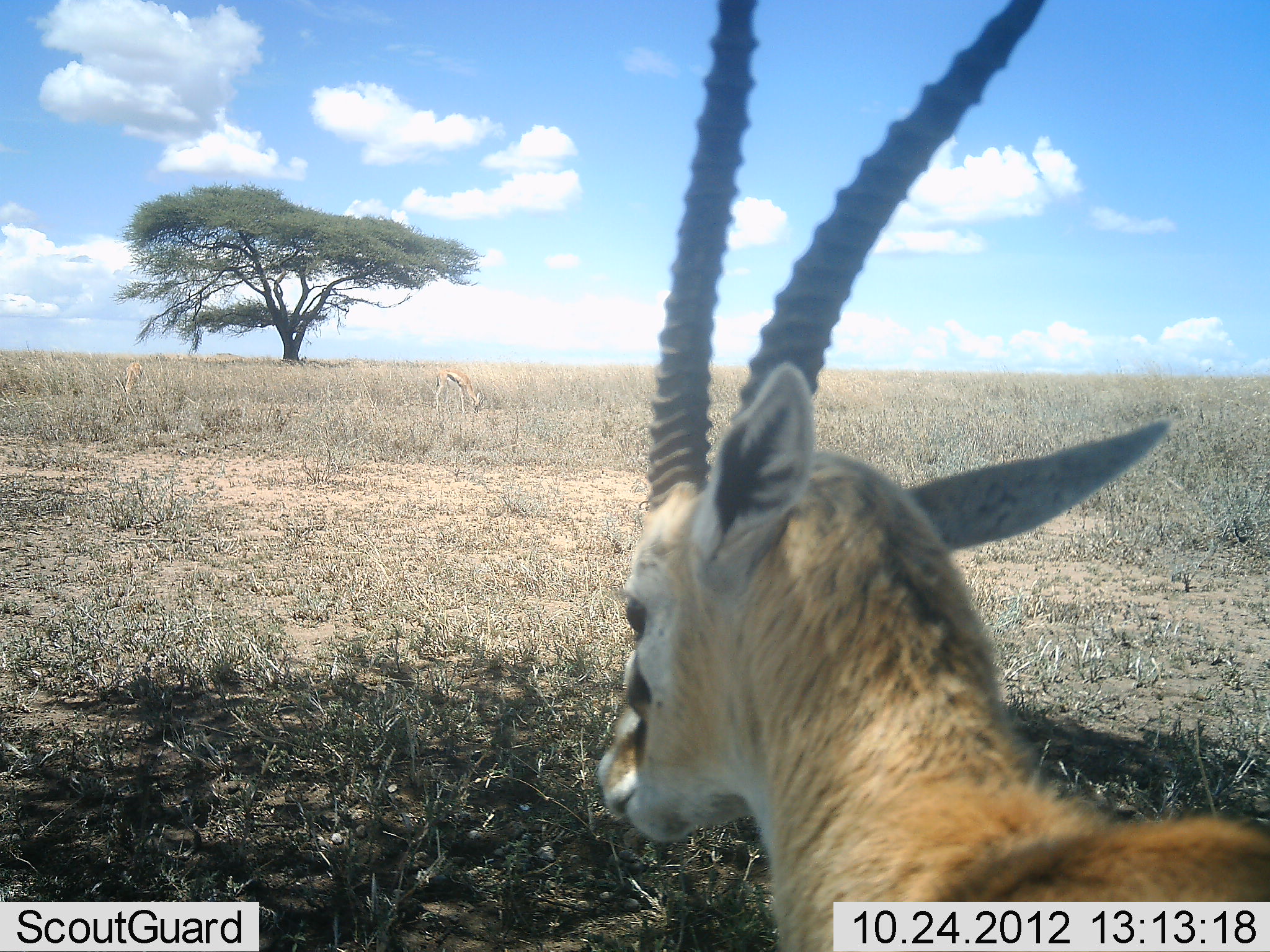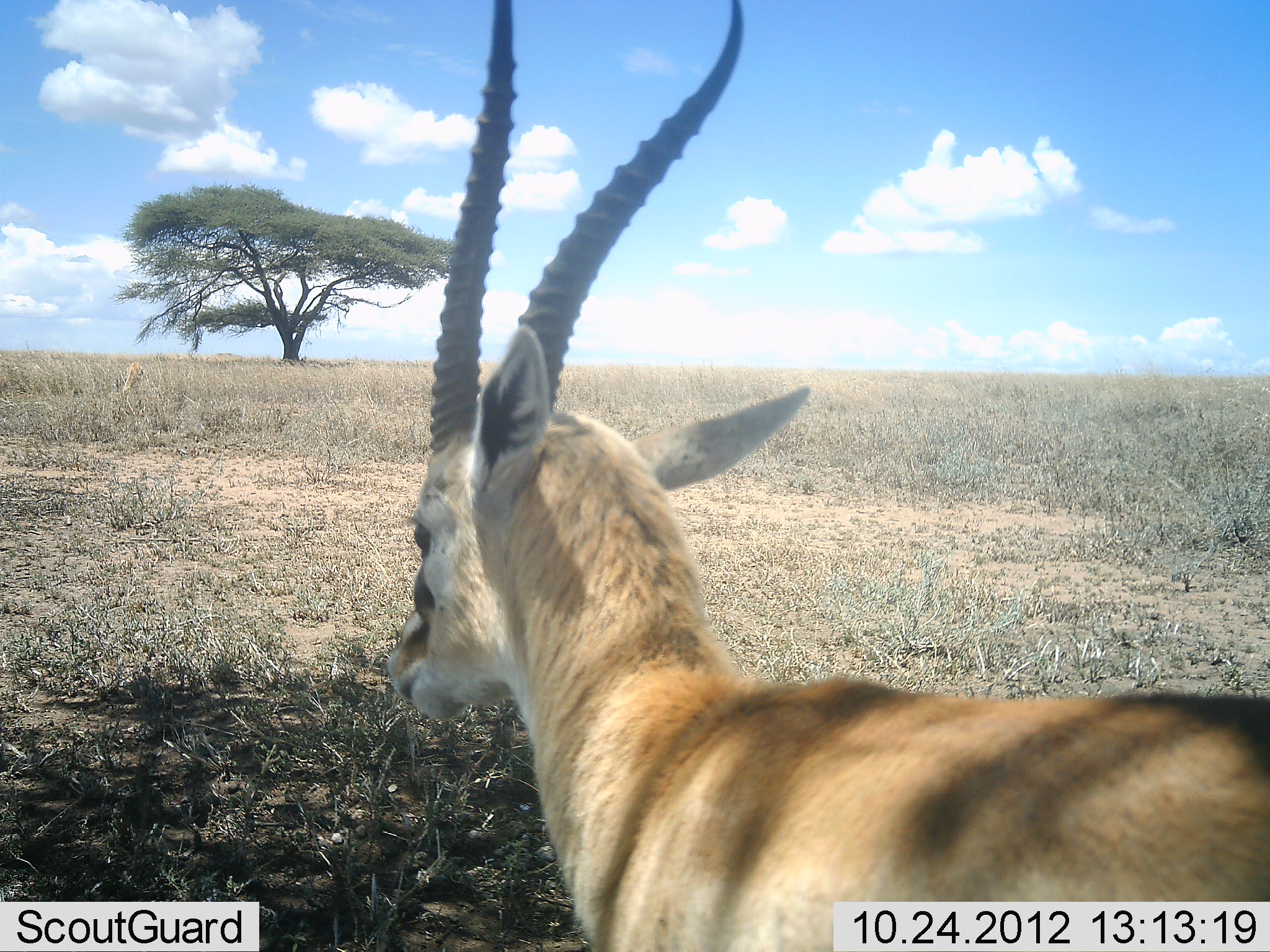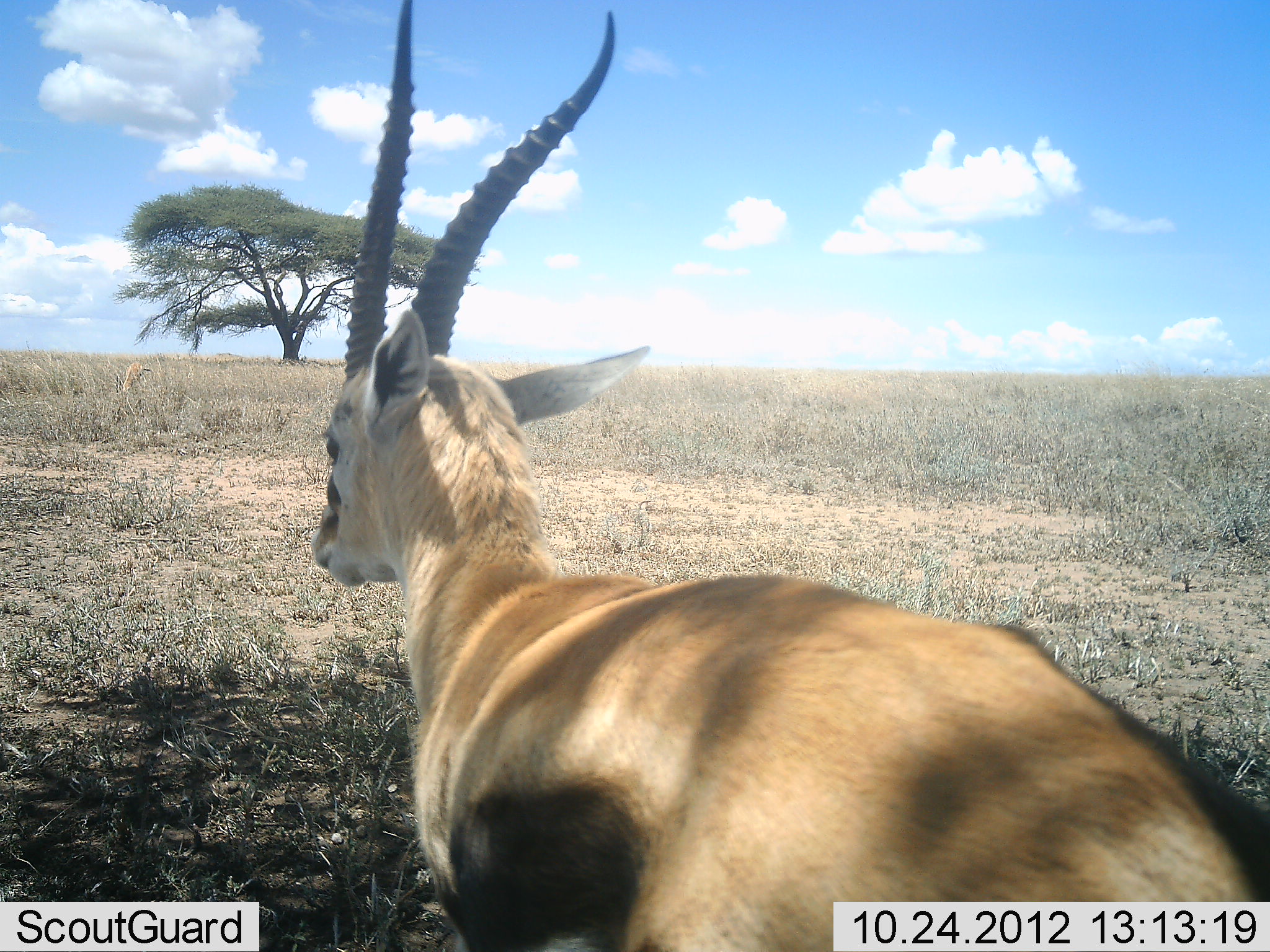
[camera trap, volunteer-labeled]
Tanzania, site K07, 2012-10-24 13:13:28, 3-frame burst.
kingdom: Animalia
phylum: Chordata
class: Mammalia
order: Artiodactyla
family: Bovidae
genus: Eudorcas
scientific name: Eudorcas thomsonii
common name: thomson's gazelle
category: gazellethomsons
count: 1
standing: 10%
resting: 0%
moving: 90%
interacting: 0%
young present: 0%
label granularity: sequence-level